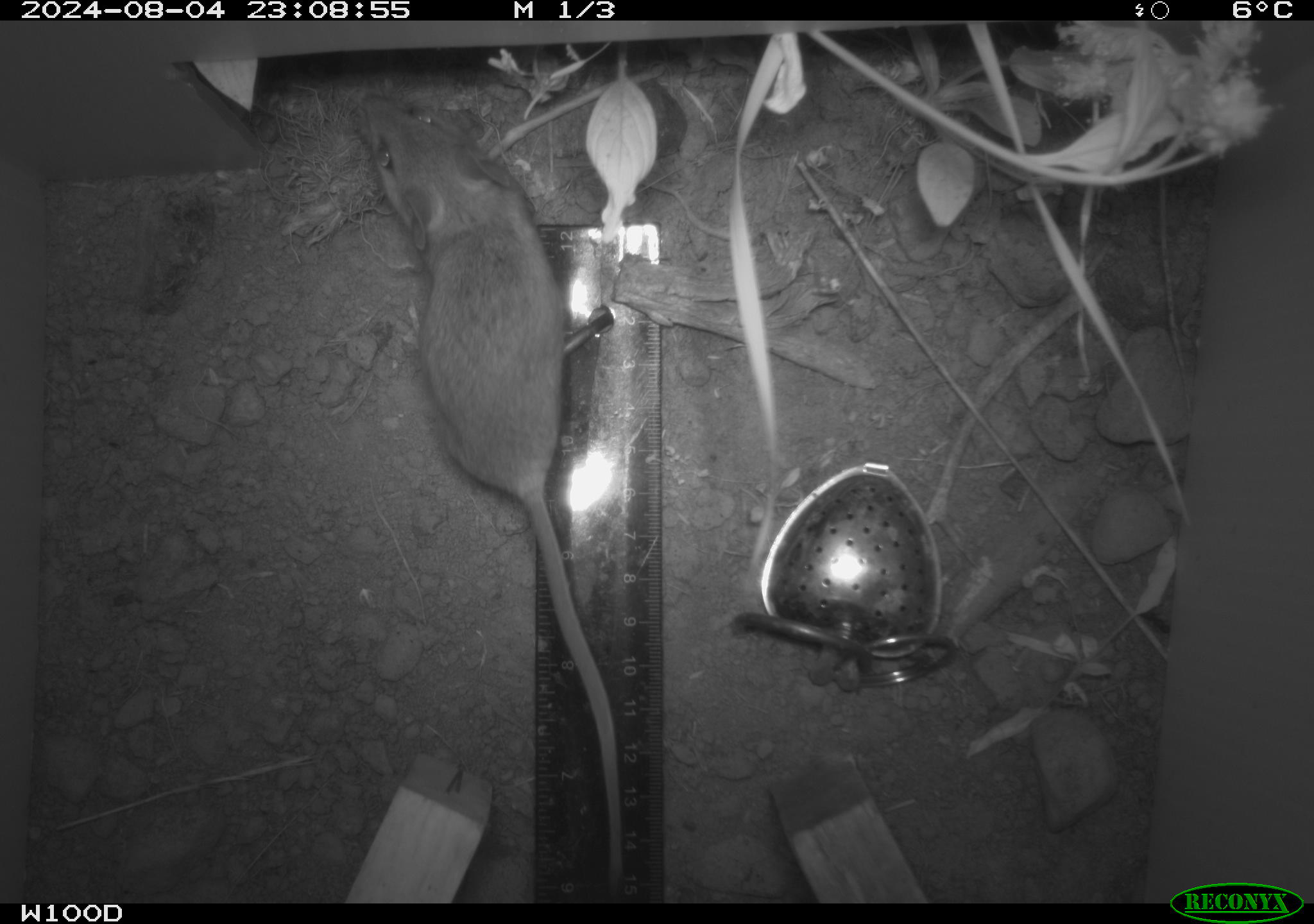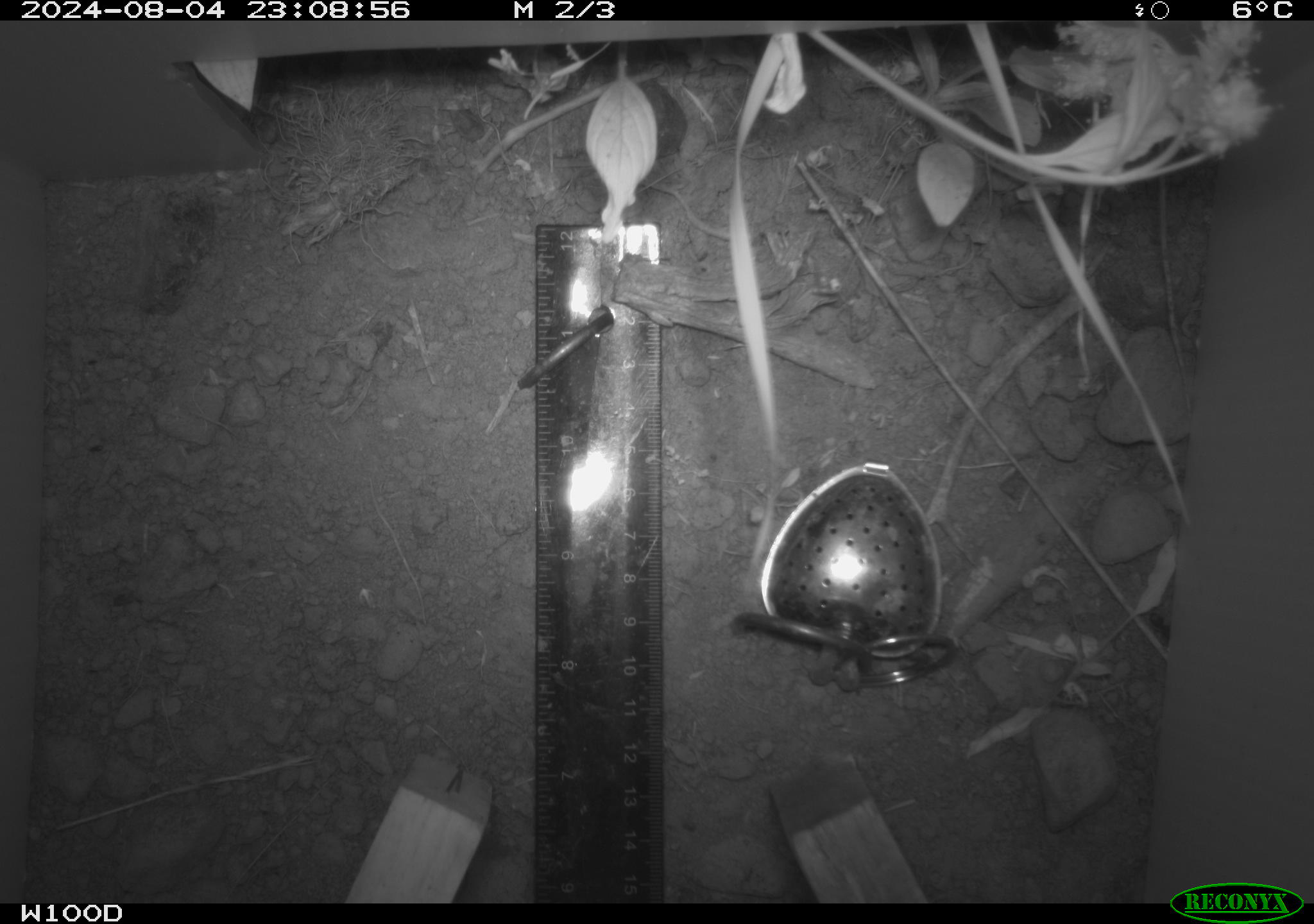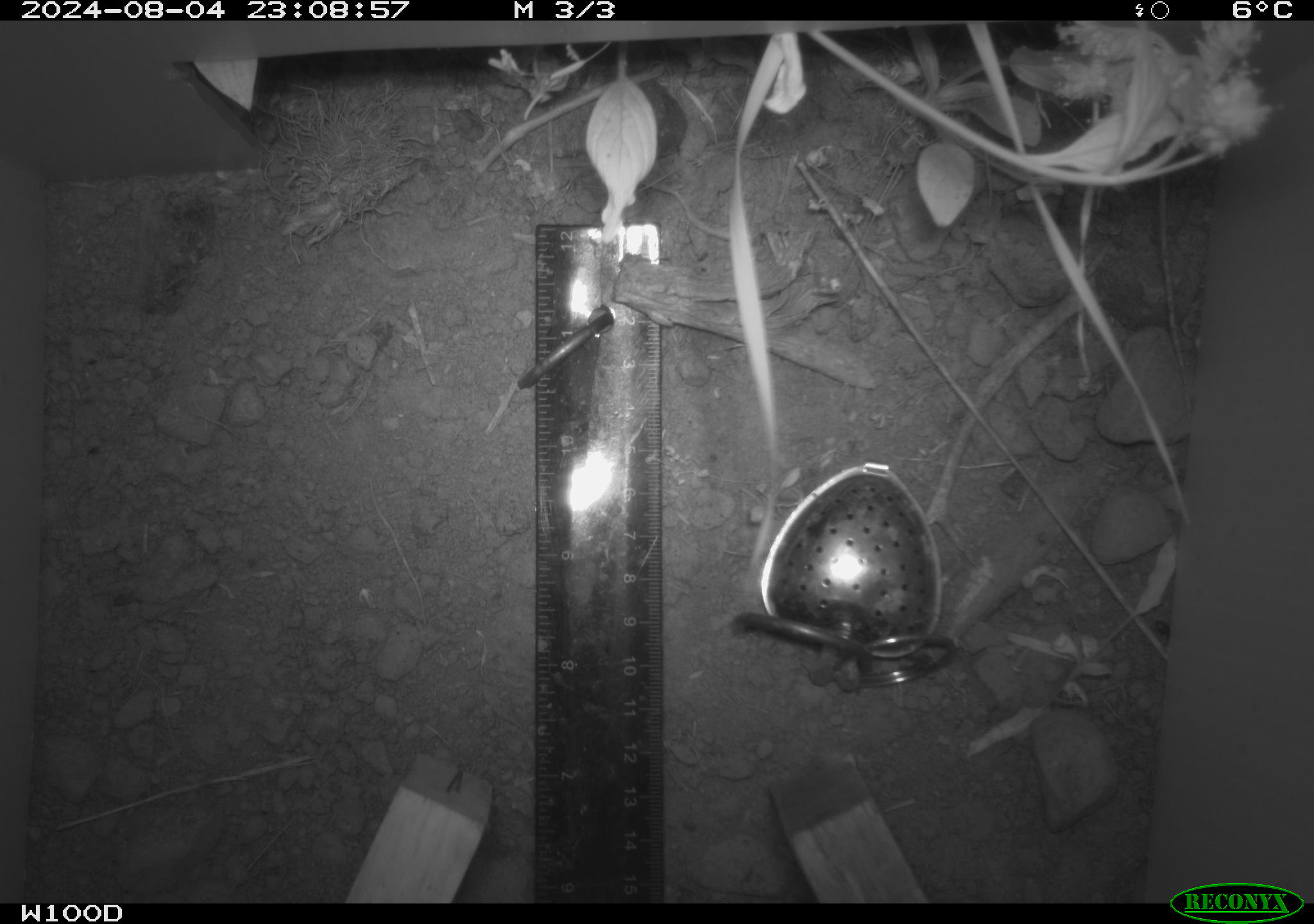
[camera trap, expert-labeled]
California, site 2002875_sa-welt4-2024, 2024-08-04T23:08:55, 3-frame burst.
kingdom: Animalia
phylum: Chordata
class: Mammalia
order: Rodentia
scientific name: Rodentia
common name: mouse species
Mouse species (Rodentia).